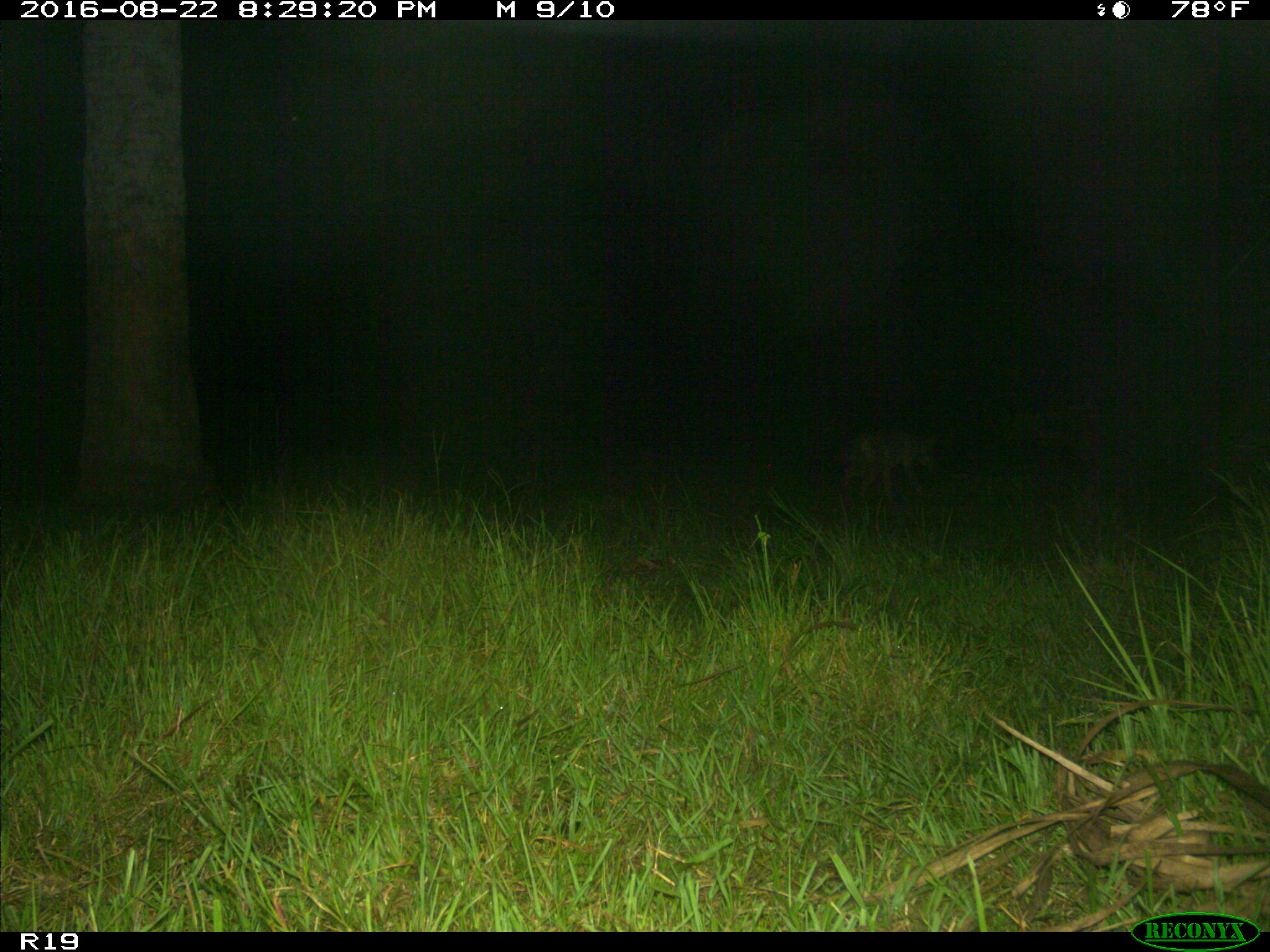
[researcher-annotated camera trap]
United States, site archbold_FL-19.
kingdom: Animalia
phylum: Chordata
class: Mammalia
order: Carnivora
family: Canidae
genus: Canis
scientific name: Canis latrans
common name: coyote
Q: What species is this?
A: Canis latrans (coyote).